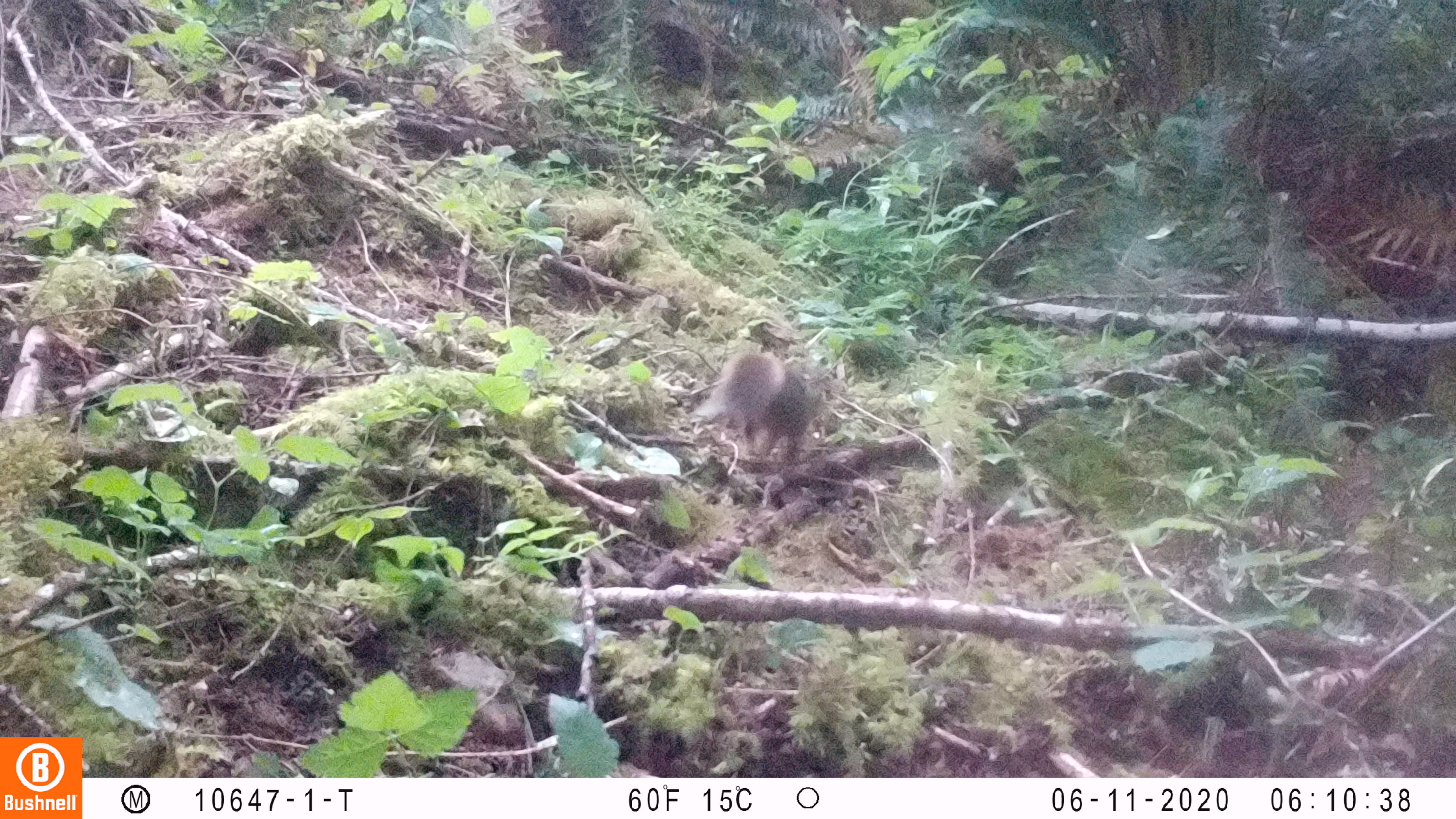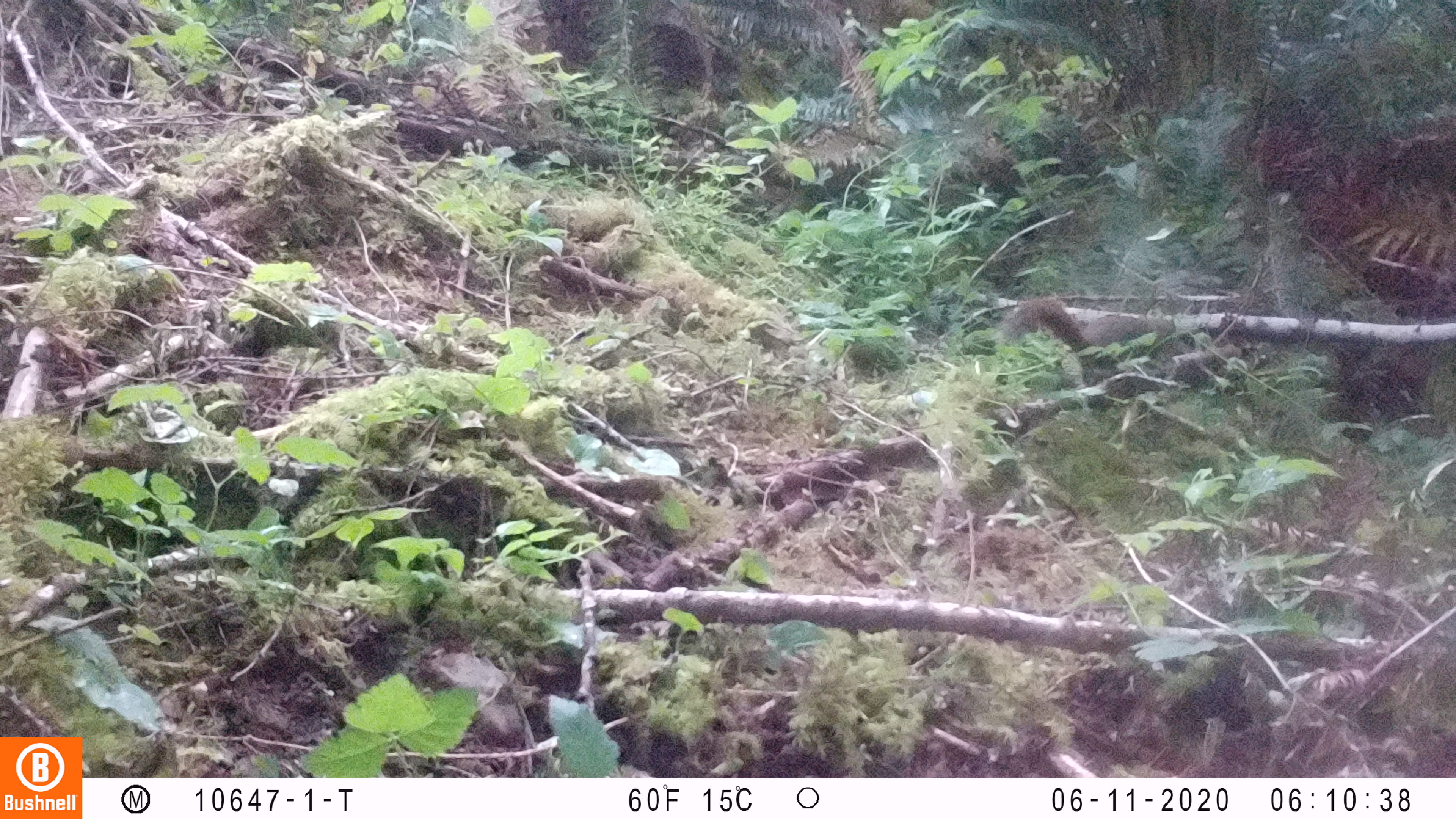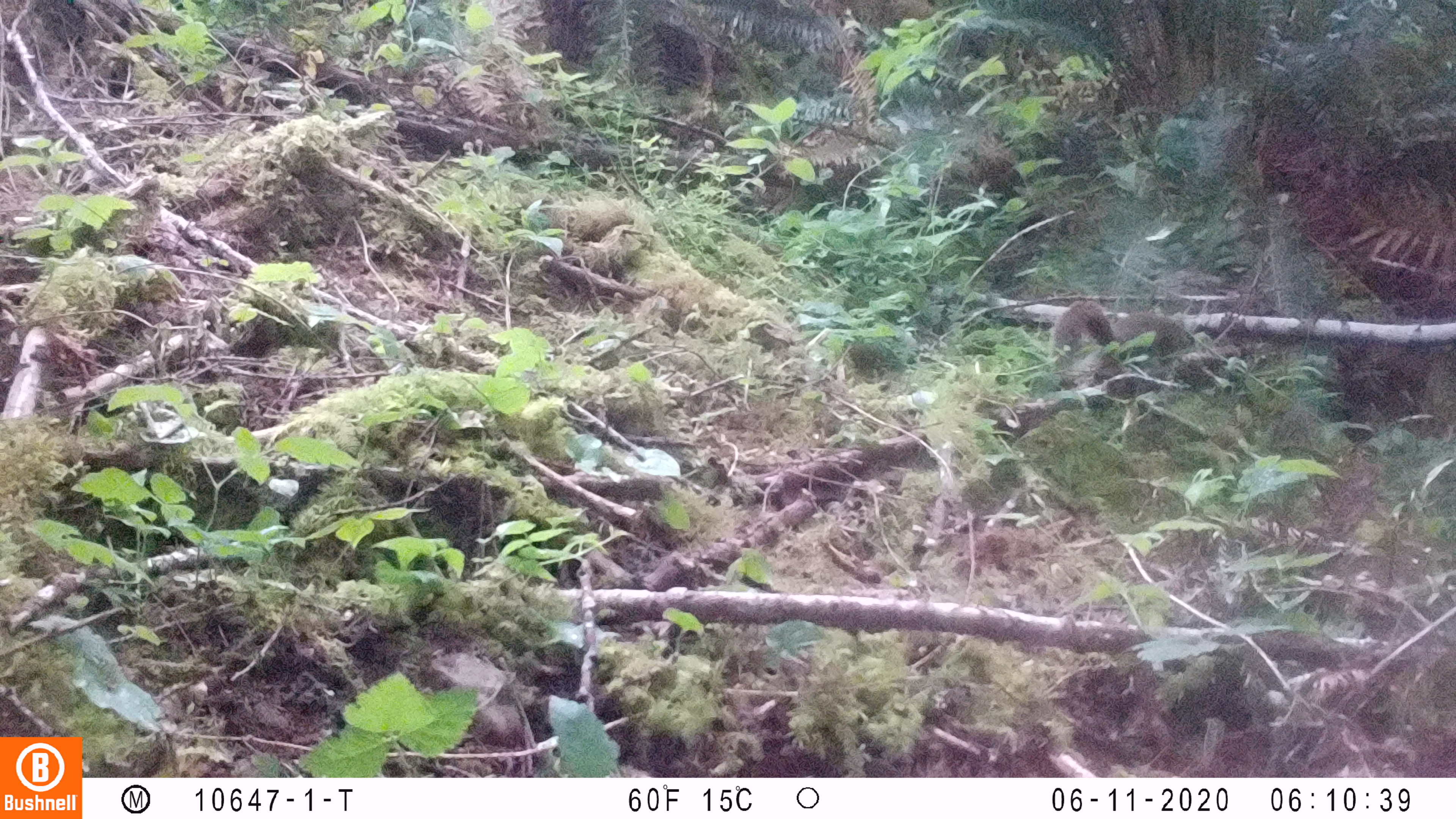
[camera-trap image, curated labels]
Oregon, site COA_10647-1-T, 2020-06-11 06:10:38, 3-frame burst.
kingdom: Animalia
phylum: Chordata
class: Mammalia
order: Rodentia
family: Sciuridae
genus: Tamiasciurus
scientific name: Tamiasciurus douglasii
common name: douglas squirrel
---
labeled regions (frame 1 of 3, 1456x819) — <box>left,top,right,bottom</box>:
douglas squirrel: <box>707,341,837,477</box>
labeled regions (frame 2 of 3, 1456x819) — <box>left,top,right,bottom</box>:
douglas squirrel: <box>996,299,1181,369</box>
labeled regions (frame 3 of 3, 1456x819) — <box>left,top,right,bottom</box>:
douglas squirrel: <box>1048,290,1200,370</box>